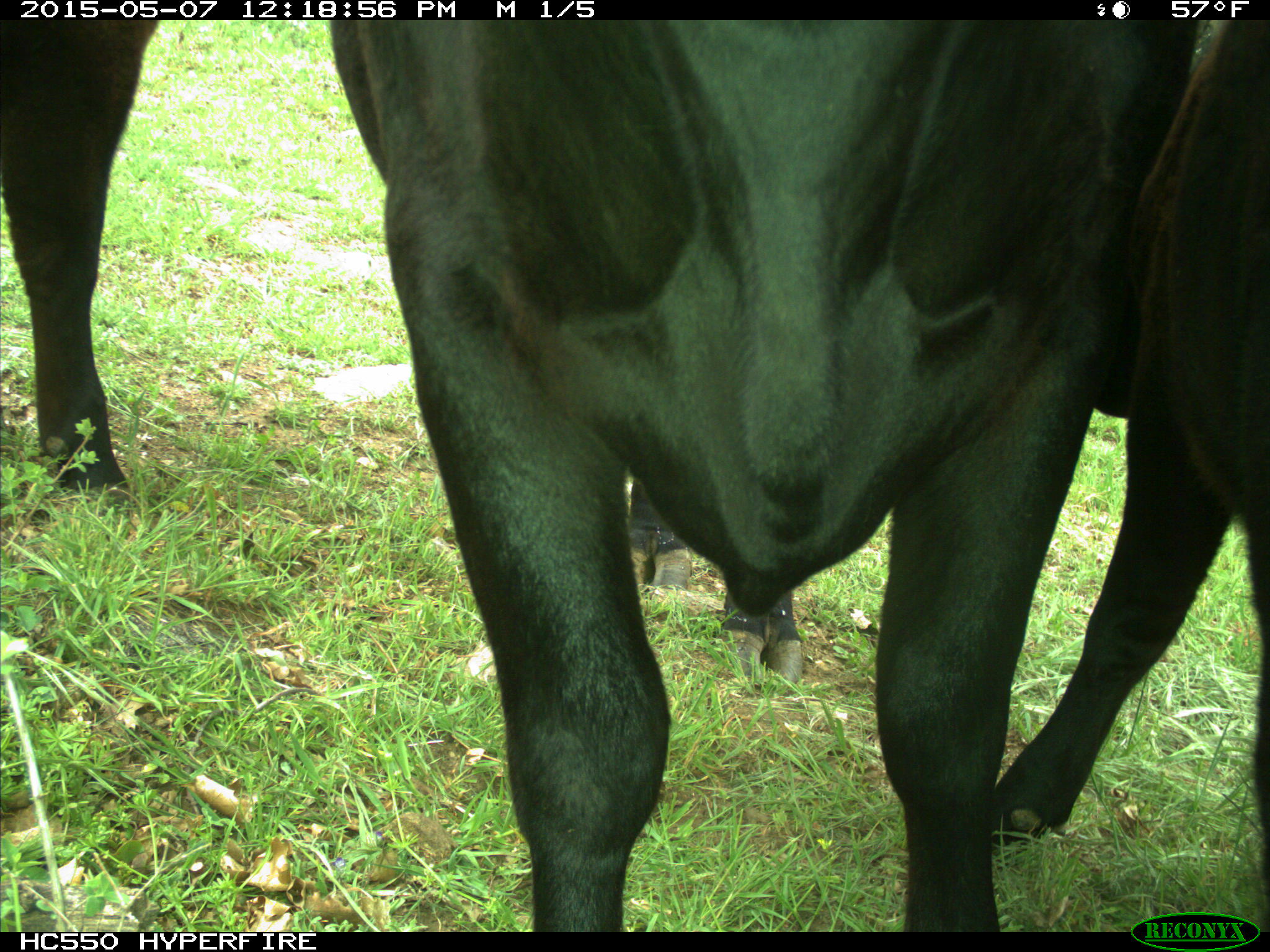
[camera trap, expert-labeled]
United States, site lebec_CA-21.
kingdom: Animalia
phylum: Chordata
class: Mammalia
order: Artiodactyla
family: Bovidae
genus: Bos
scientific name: Bos taurus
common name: domestic cow